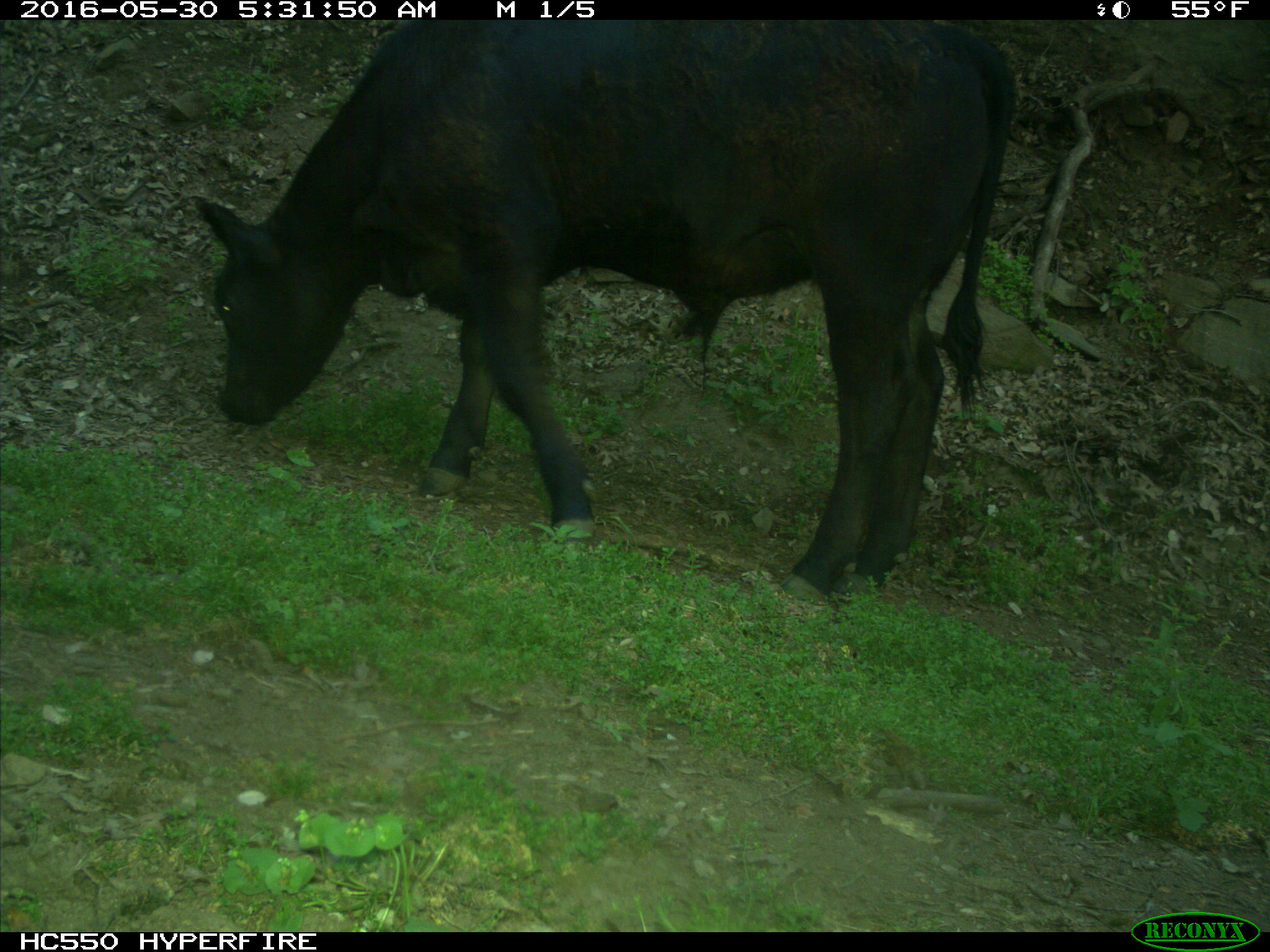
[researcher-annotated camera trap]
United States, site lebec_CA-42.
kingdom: Animalia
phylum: Chordata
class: Mammalia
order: Artiodactyla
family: Bovidae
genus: Bos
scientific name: Bos taurus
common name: domestic cow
Bos taurus (domestic cow).